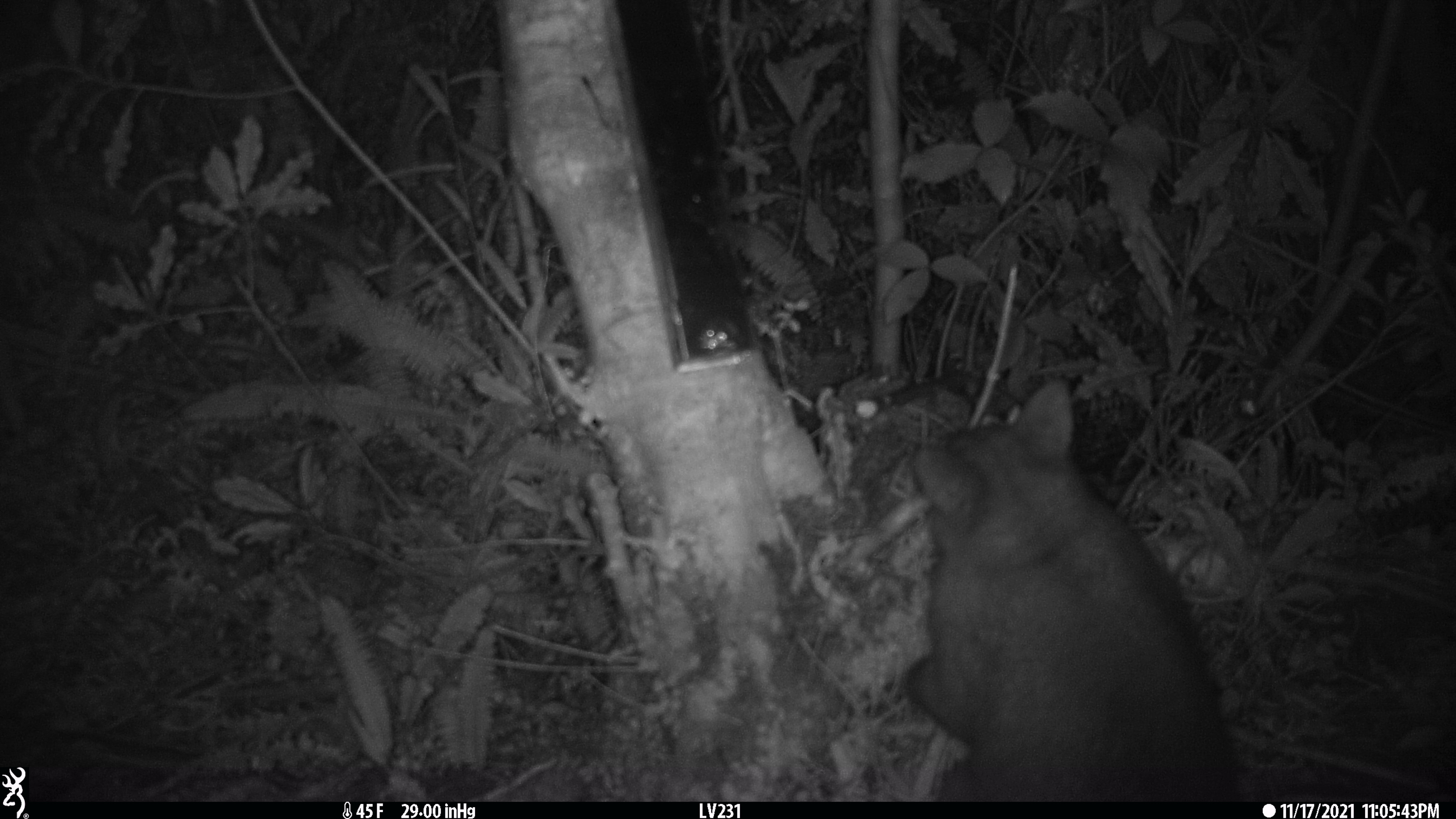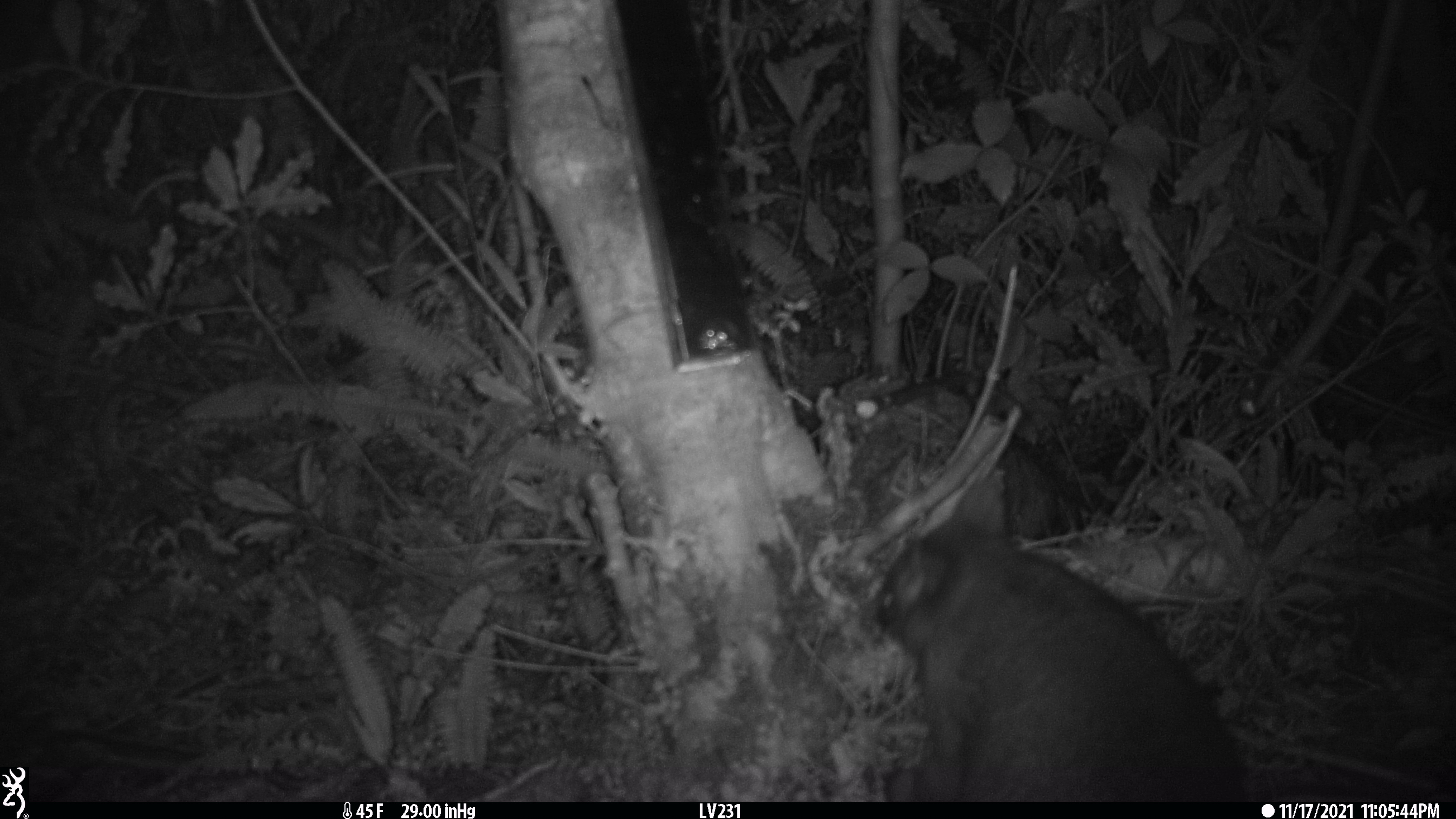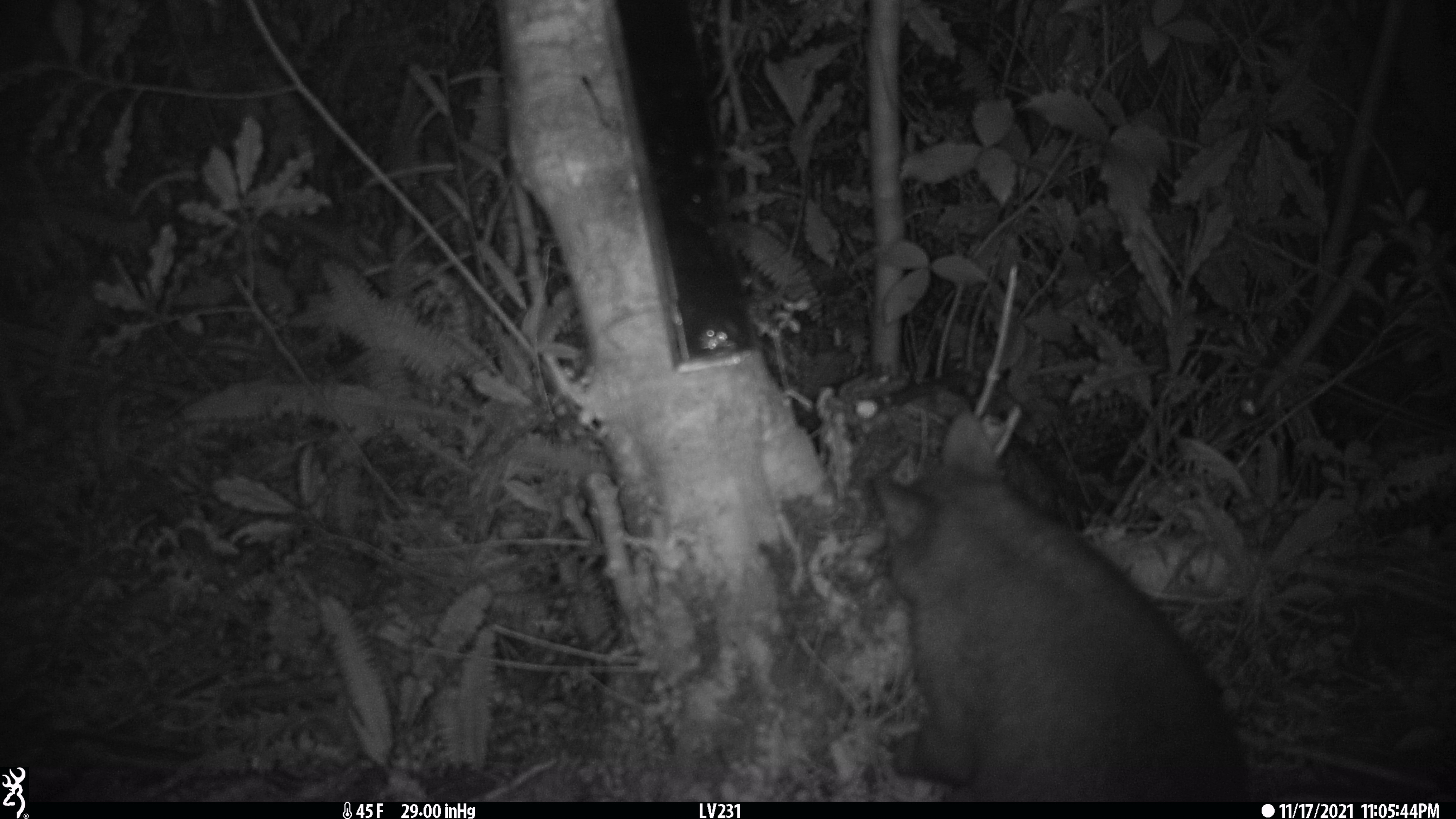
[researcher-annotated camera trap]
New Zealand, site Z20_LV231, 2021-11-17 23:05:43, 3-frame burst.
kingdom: Animalia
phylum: Chordata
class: Mammalia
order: Diprotodontia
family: Phalangeridae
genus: Trichosurus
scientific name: Trichosurus vulpecula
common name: common brushtail possum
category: possum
Possum (common brushtail possum) (Trichosurus vulpecula).